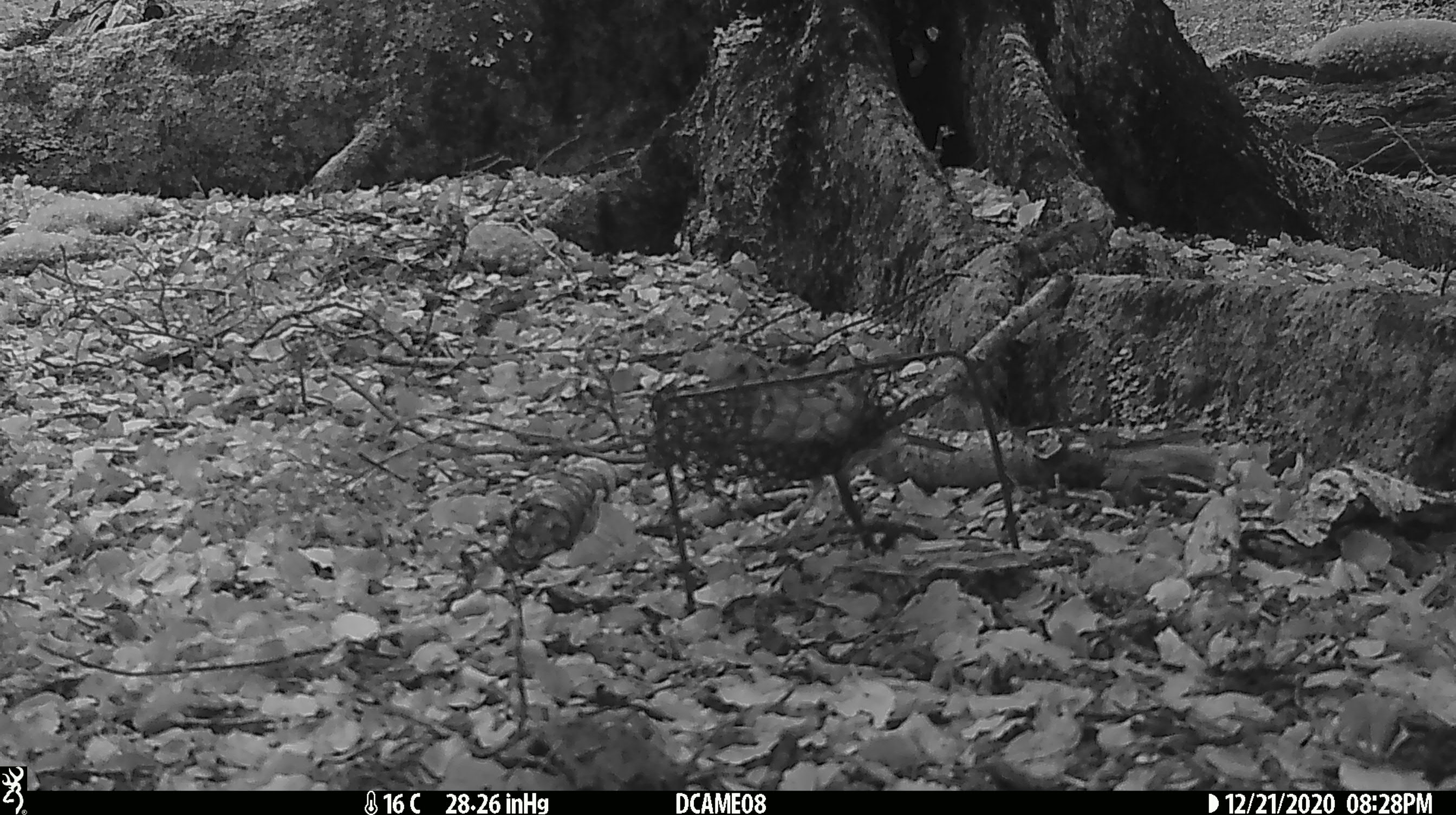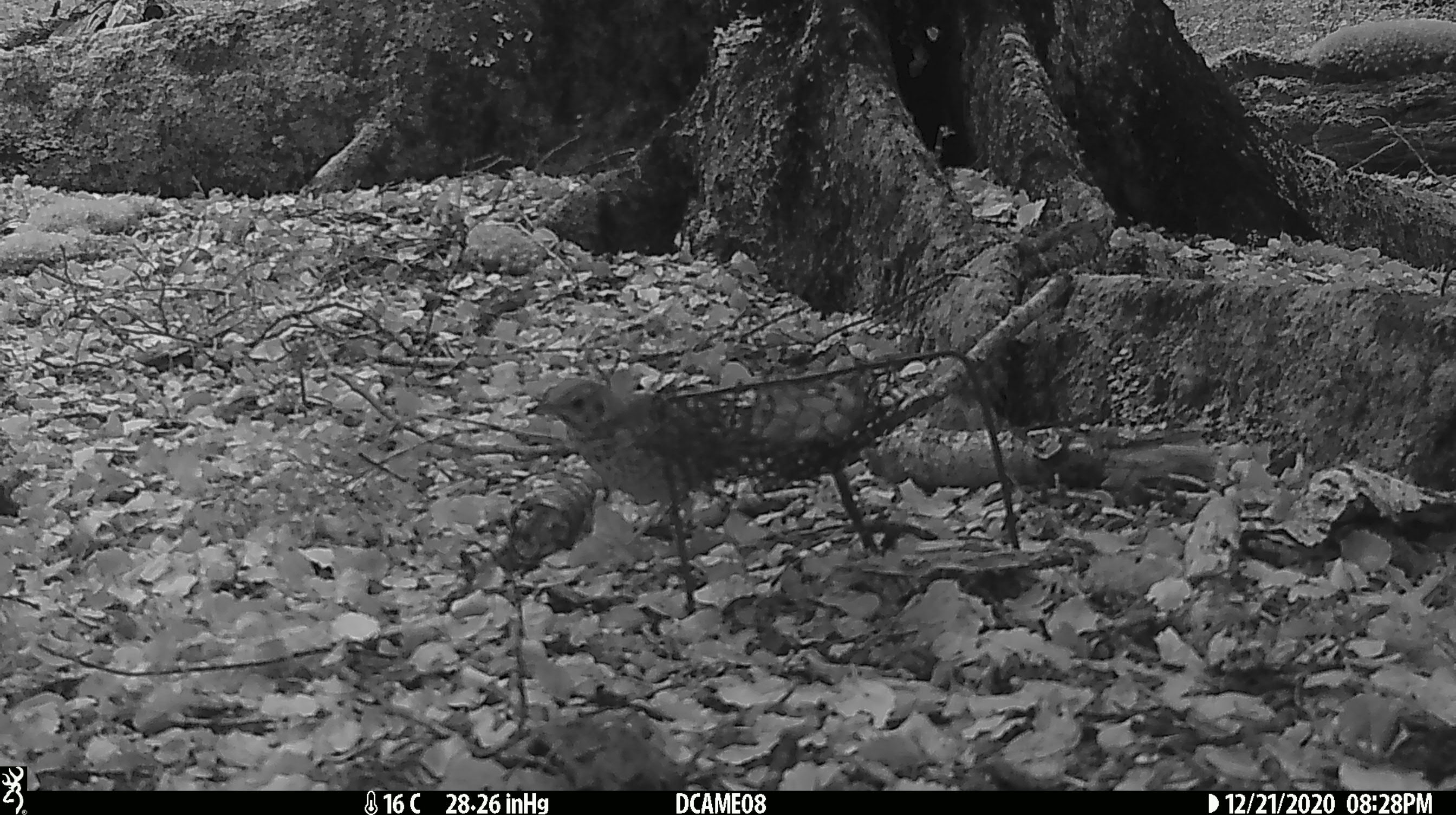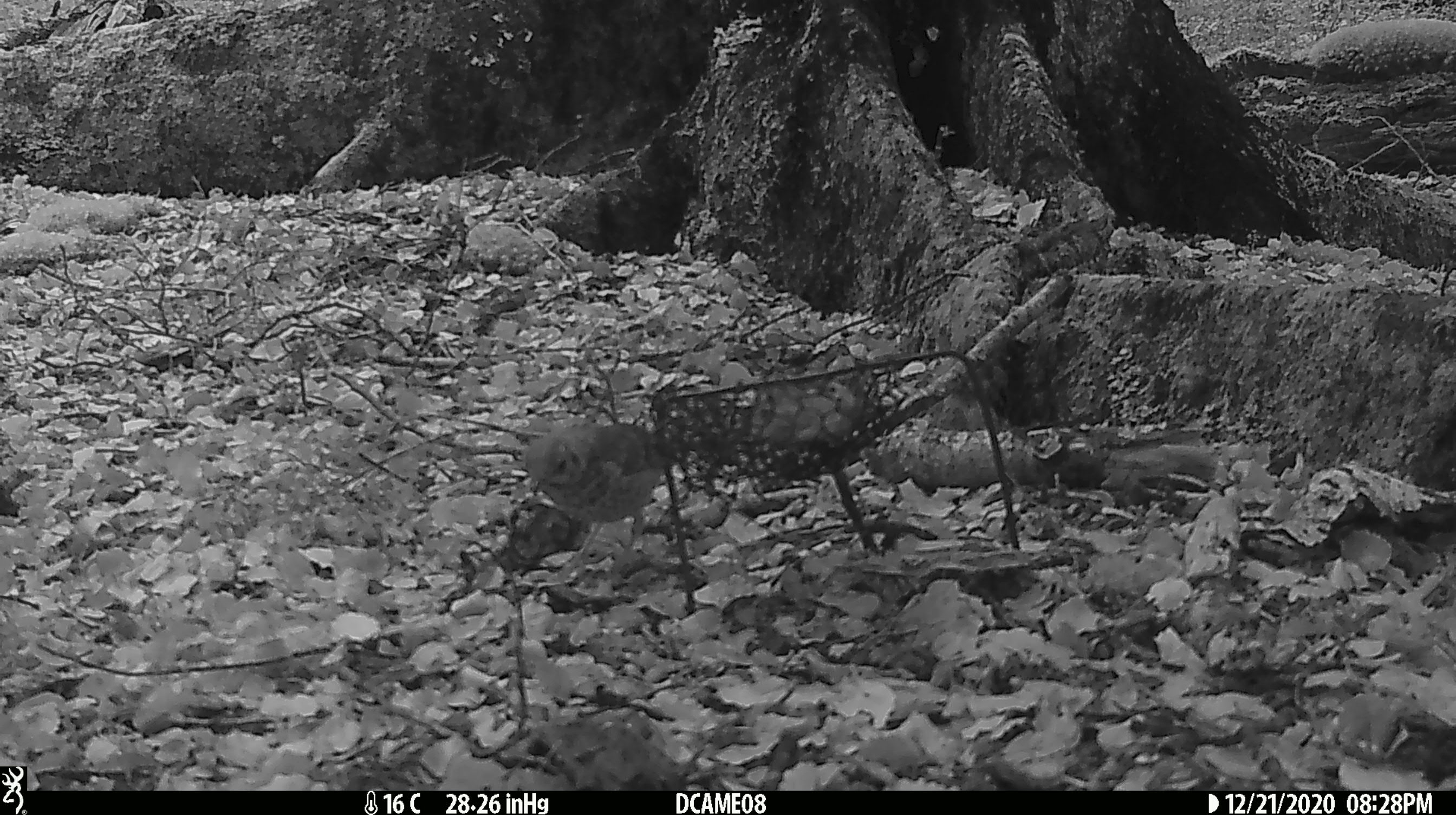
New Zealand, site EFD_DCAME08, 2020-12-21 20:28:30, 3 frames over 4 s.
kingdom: Animalia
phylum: Chordata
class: Aves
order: Passeriformes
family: Turdidae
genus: Turdus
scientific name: Turdus philomelos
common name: song thrush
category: thrush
Thrush (song thrush) (Turdus philomelos).